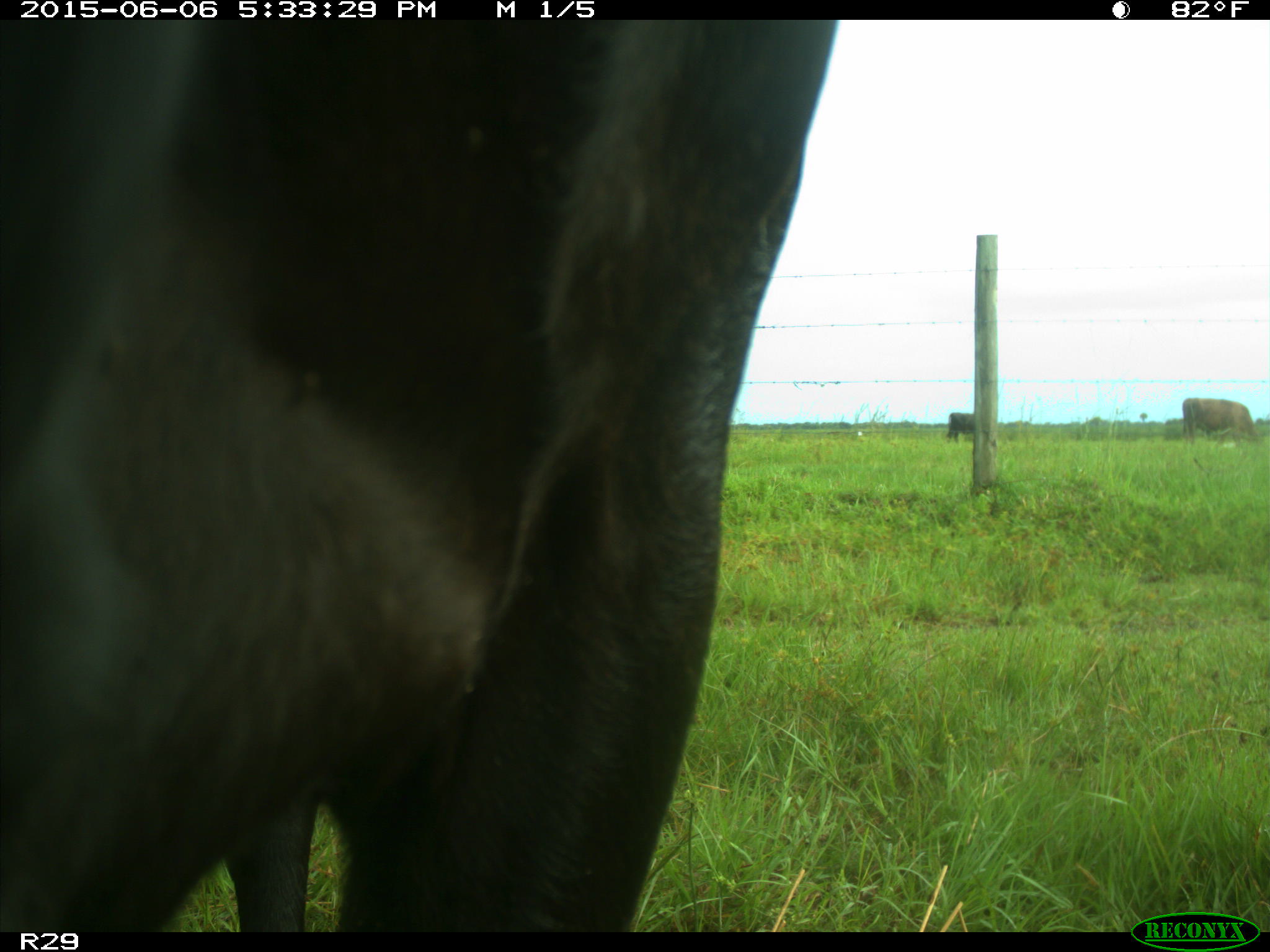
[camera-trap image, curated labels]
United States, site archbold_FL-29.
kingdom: Animalia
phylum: Chordata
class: Mammalia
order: Artiodactyla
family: Bovidae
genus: Bos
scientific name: Bos taurus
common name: domestic cow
Bos taurus (domestic cow).